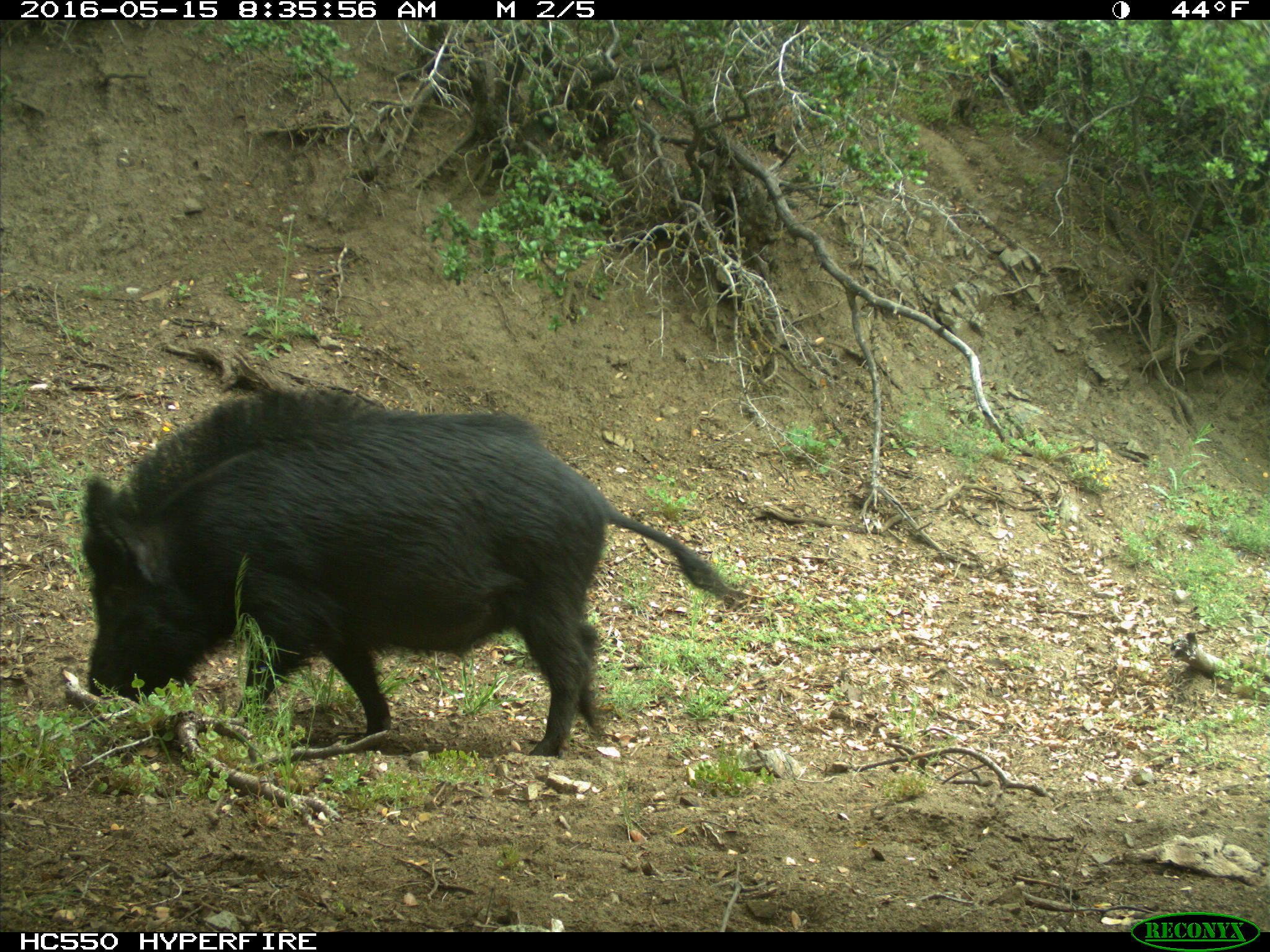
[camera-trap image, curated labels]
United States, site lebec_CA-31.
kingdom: Animalia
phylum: Chordata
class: Mammalia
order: Artiodactyla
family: Suidae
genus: Sus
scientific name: Sus scrofa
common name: wild boar